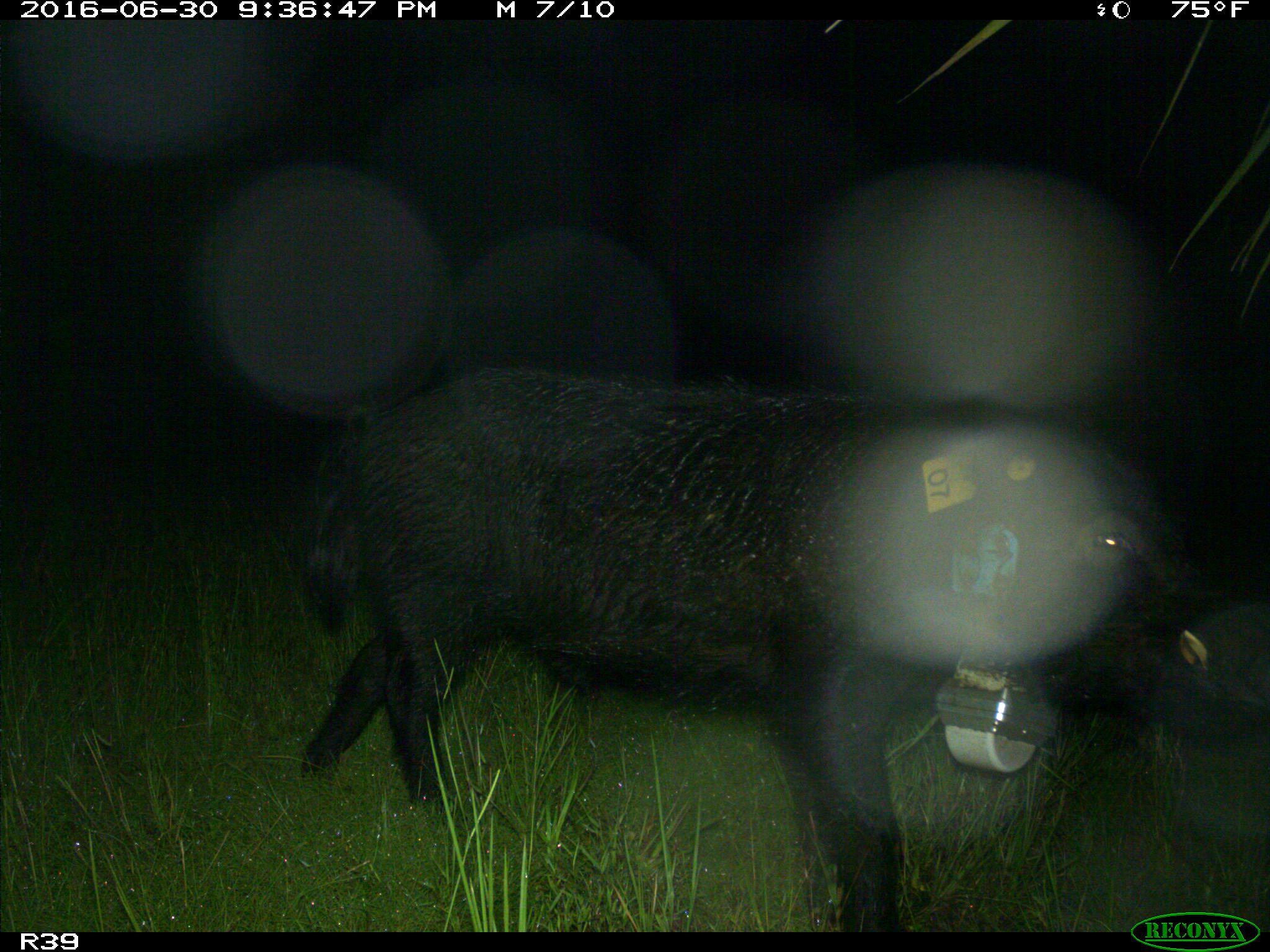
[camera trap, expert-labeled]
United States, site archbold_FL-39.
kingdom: Animalia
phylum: Chordata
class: Mammalia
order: Artiodactyla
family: Suidae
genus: Sus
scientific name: Sus scrofa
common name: wild boar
Sus scrofa (wild boar).